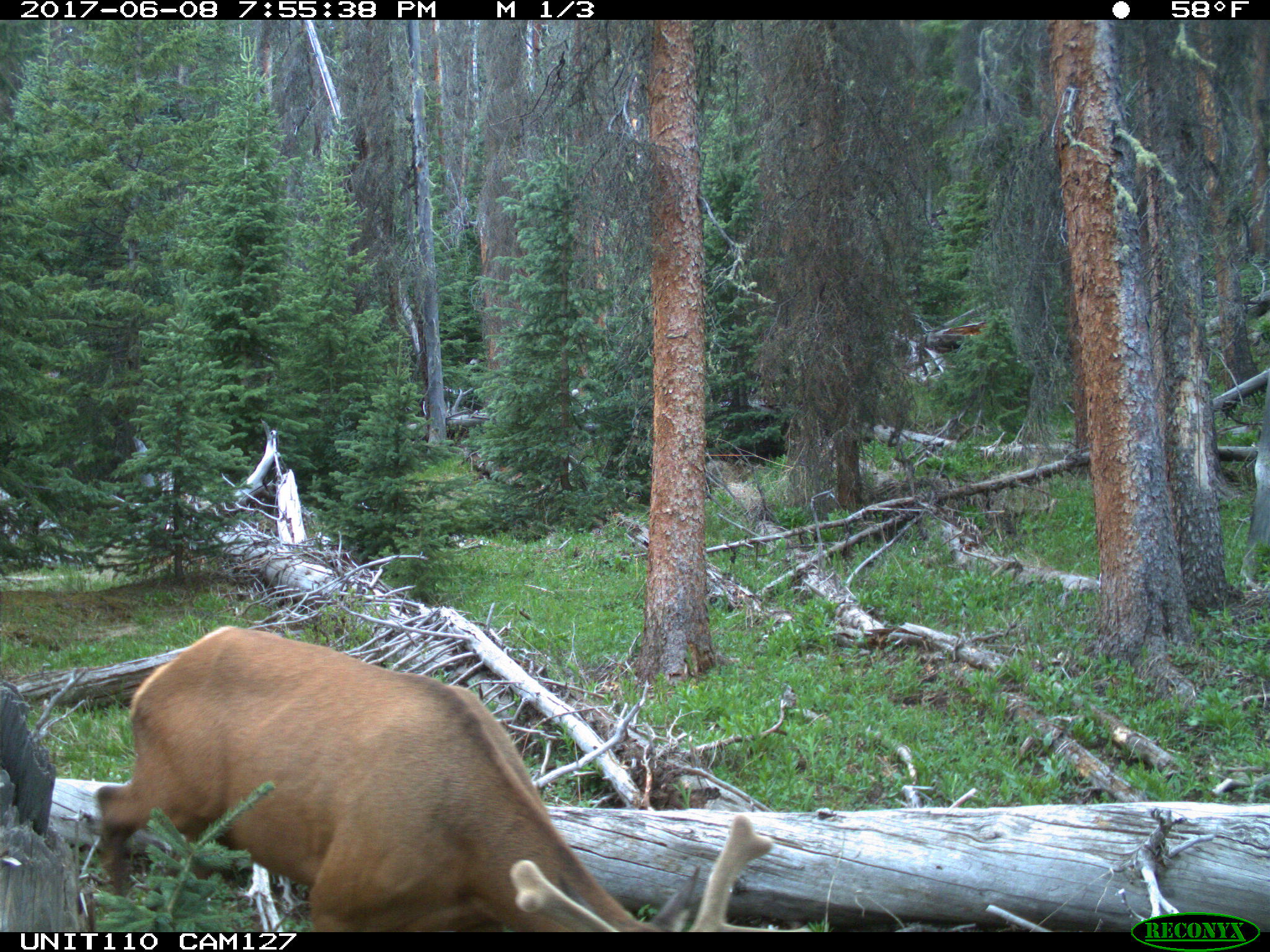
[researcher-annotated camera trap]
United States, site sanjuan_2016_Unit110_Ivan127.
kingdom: Animalia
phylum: Chordata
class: Mammalia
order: Artiodactyla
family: Cervidae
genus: Cervus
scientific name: Cervus elaphus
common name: red deer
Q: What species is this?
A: Cervus elaphus (red deer).